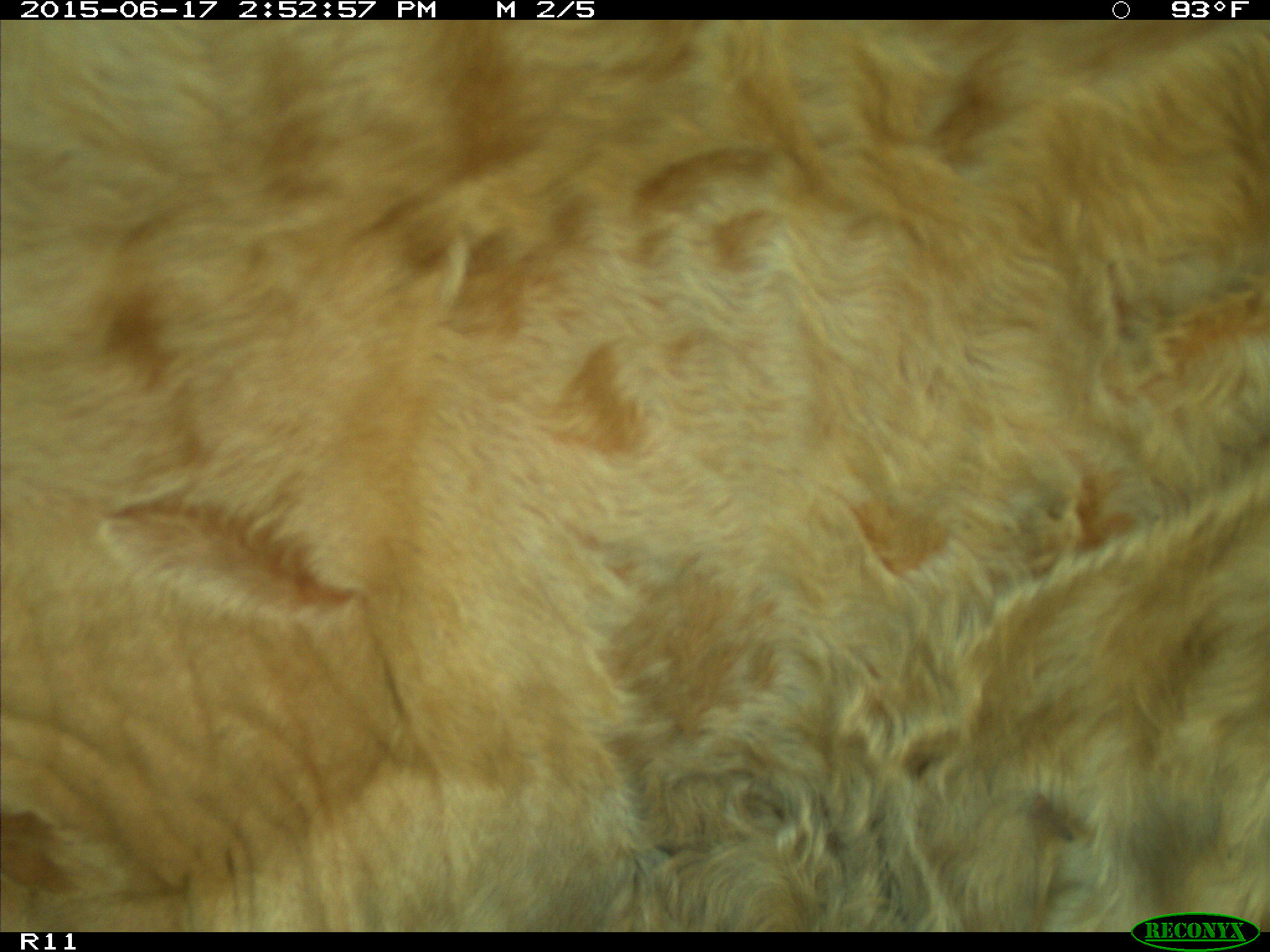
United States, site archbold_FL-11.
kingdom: Animalia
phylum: Chordata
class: Mammalia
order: Artiodactyla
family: Bovidae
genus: Bos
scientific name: Bos taurus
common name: domestic cow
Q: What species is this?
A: Bos taurus (domestic cow).